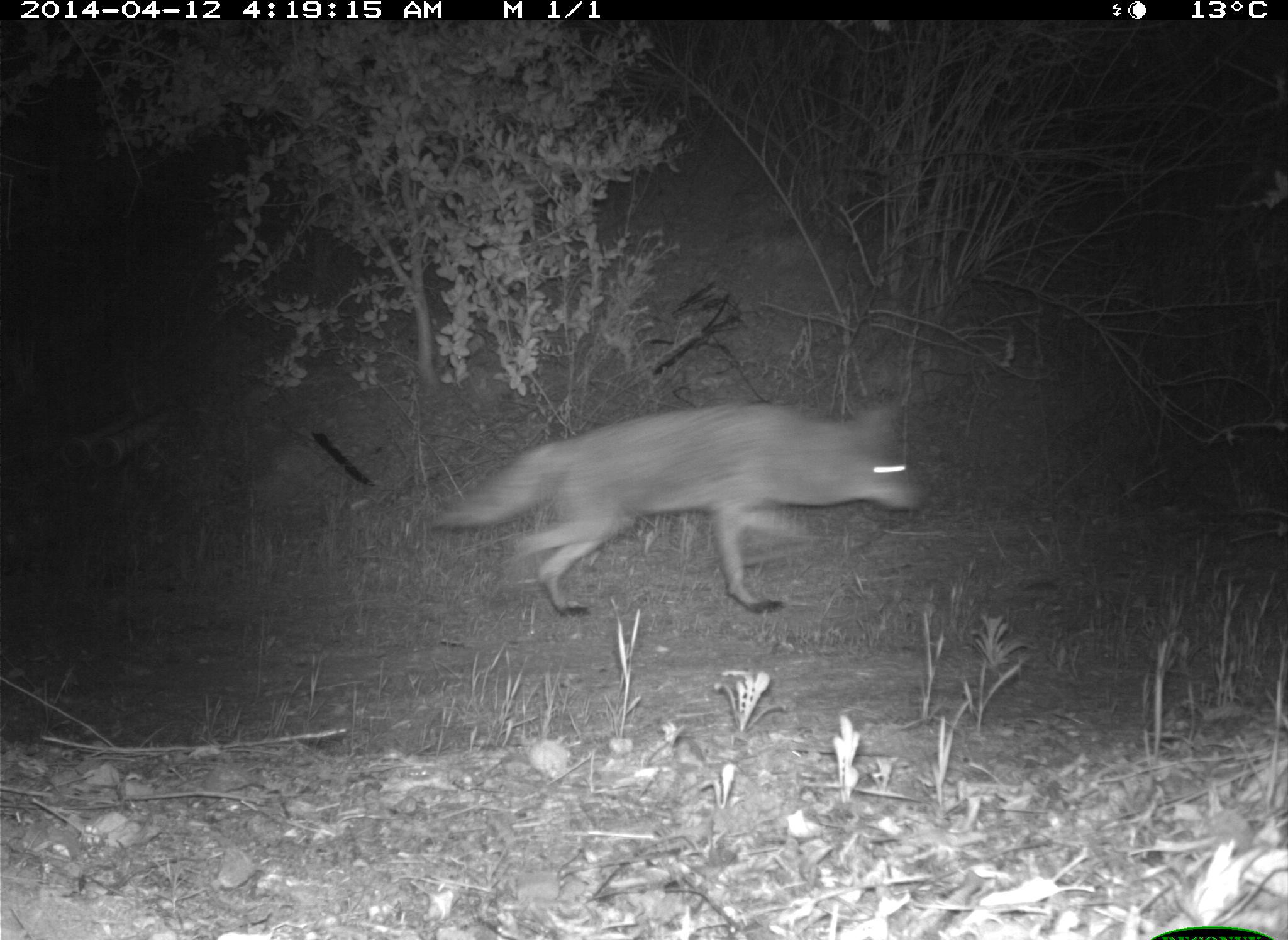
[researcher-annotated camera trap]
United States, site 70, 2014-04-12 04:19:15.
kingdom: Animalia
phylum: Chordata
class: Mammalia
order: Carnivora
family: Canidae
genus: Canis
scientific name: Canis latrans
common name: coyote